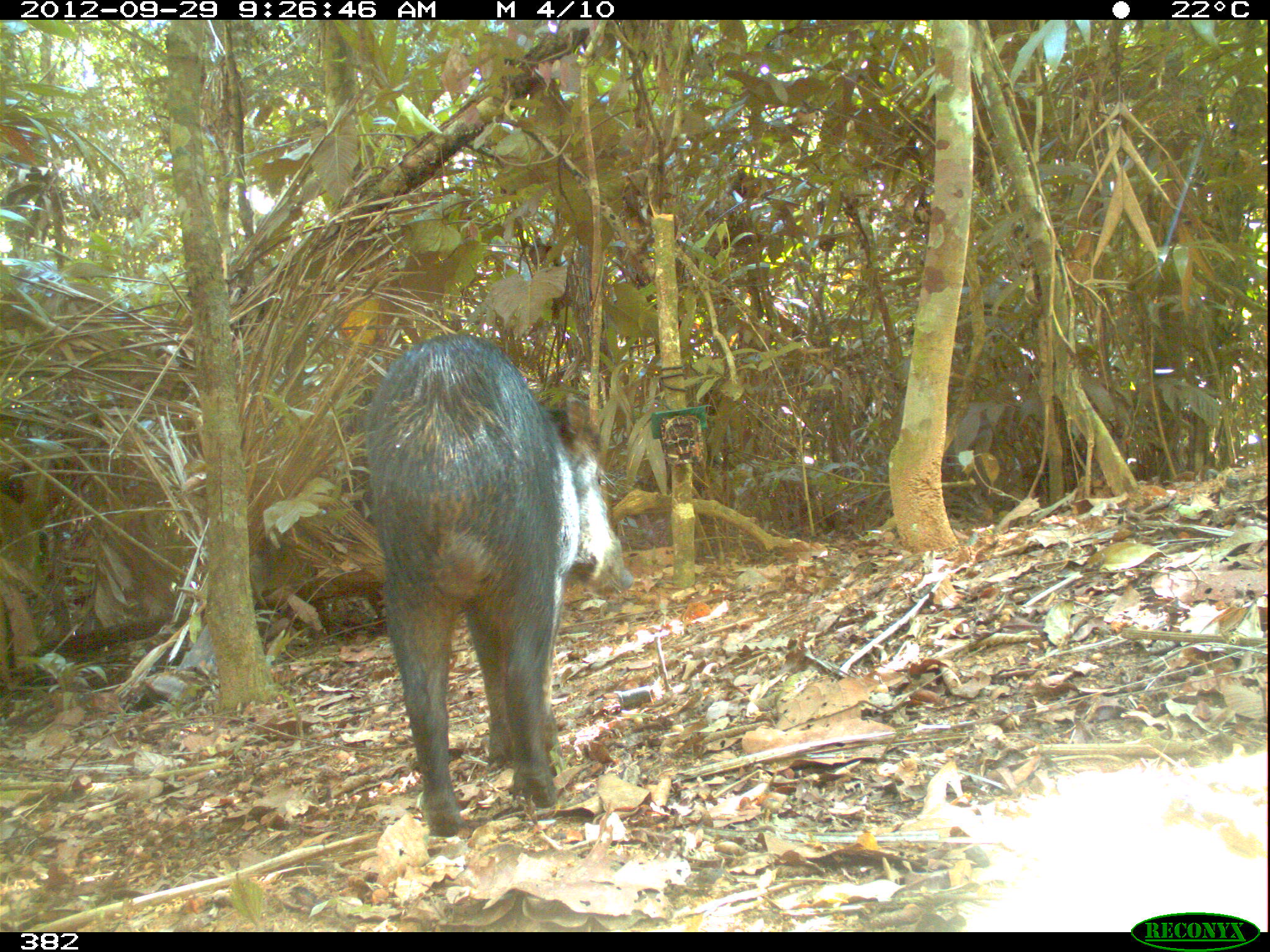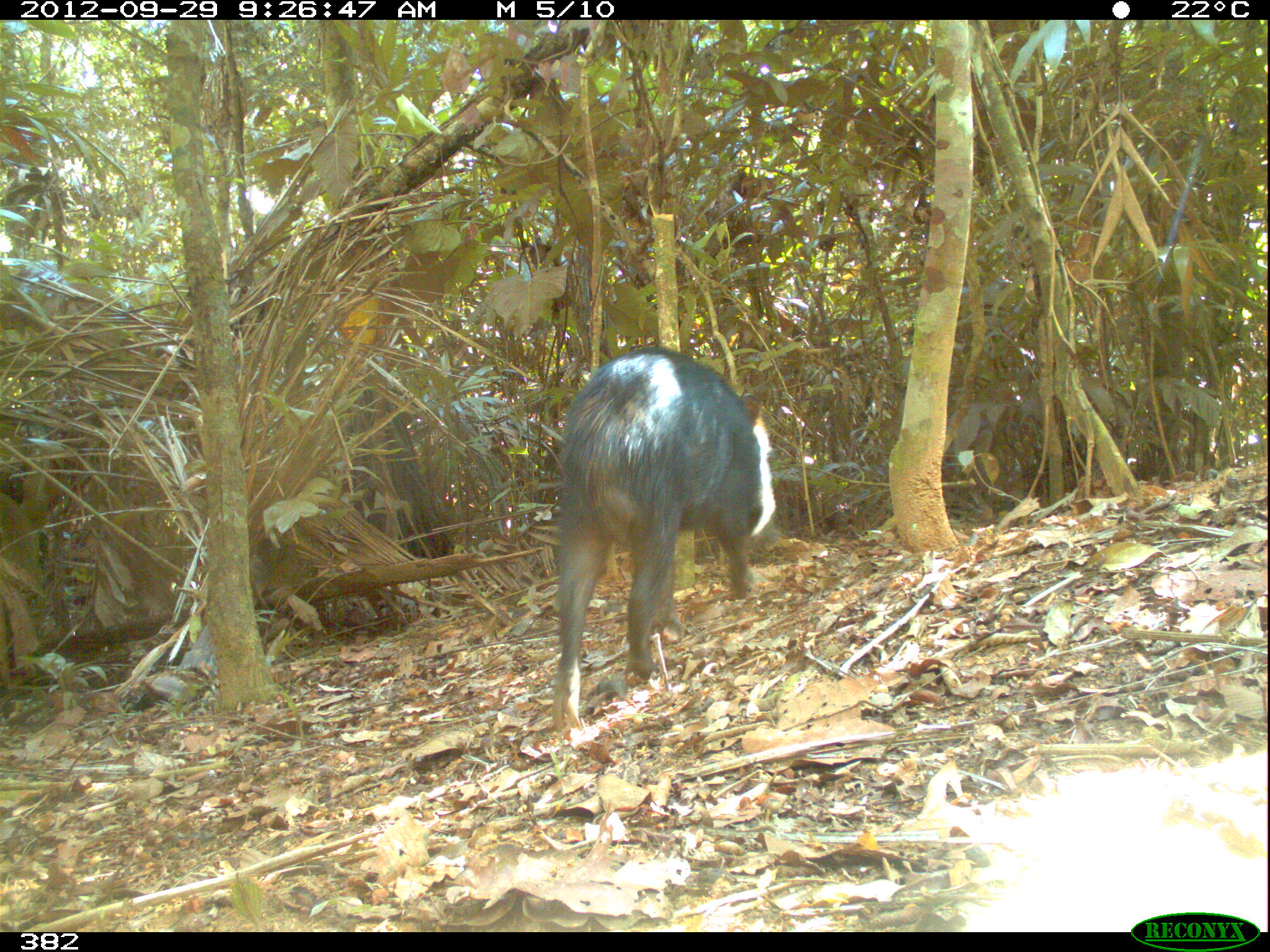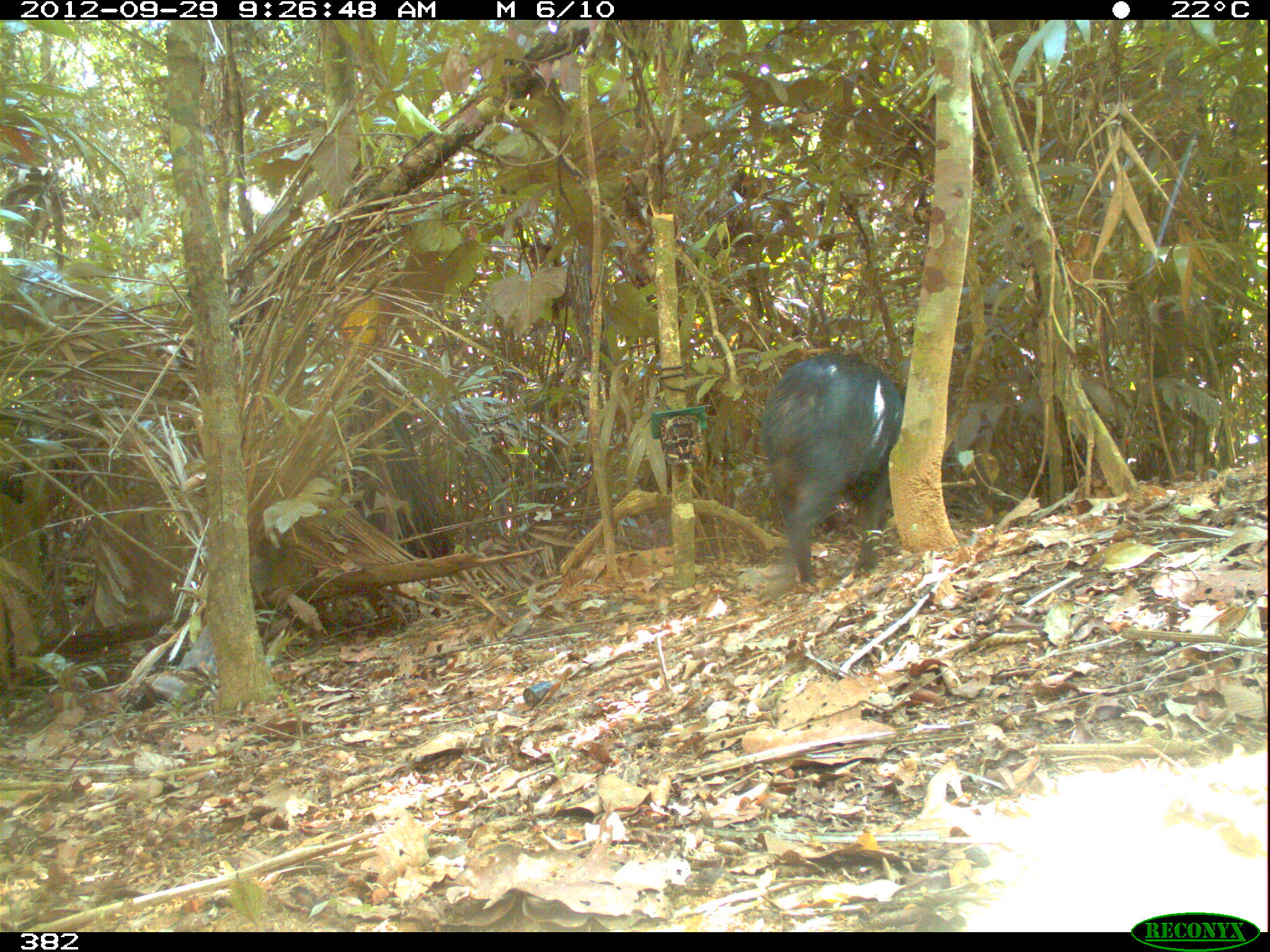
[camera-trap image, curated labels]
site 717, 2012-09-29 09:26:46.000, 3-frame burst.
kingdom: Animalia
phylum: Chordata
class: Mammalia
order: Artiodactyla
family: Tayassuidae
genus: Tayassu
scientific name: Tayassu pecari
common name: white-lipped peccary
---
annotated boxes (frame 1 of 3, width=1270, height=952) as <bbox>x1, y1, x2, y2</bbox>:
tayassu pecari: <bbox>364, 333, 635, 837</bbox>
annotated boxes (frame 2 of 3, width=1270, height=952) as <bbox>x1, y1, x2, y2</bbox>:
tayassu pecari: <bbox>551, 348, 777, 734</bbox>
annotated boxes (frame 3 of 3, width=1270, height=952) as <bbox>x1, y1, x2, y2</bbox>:
tayassu pecari: <bbox>760, 354, 903, 587</bbox>